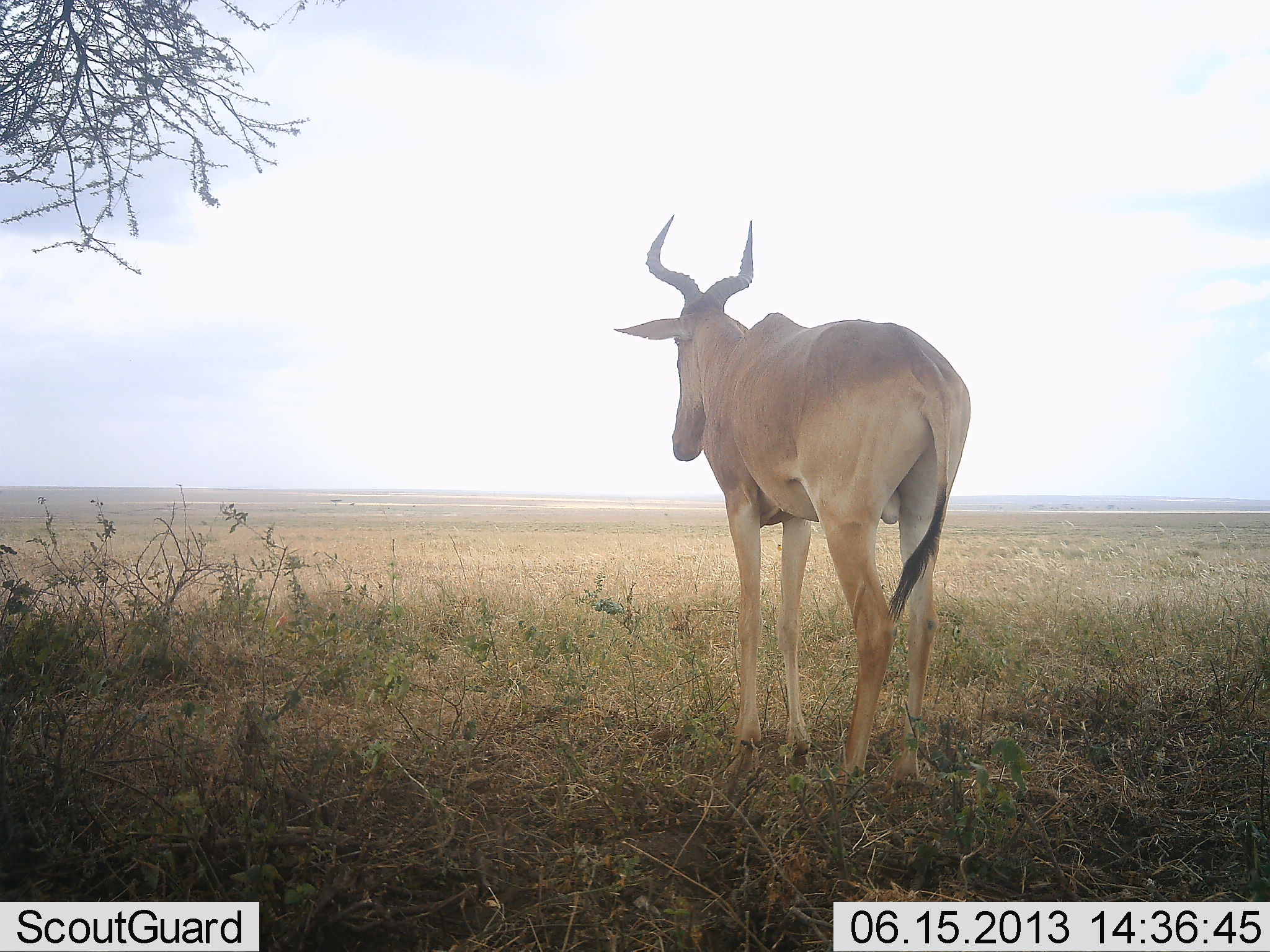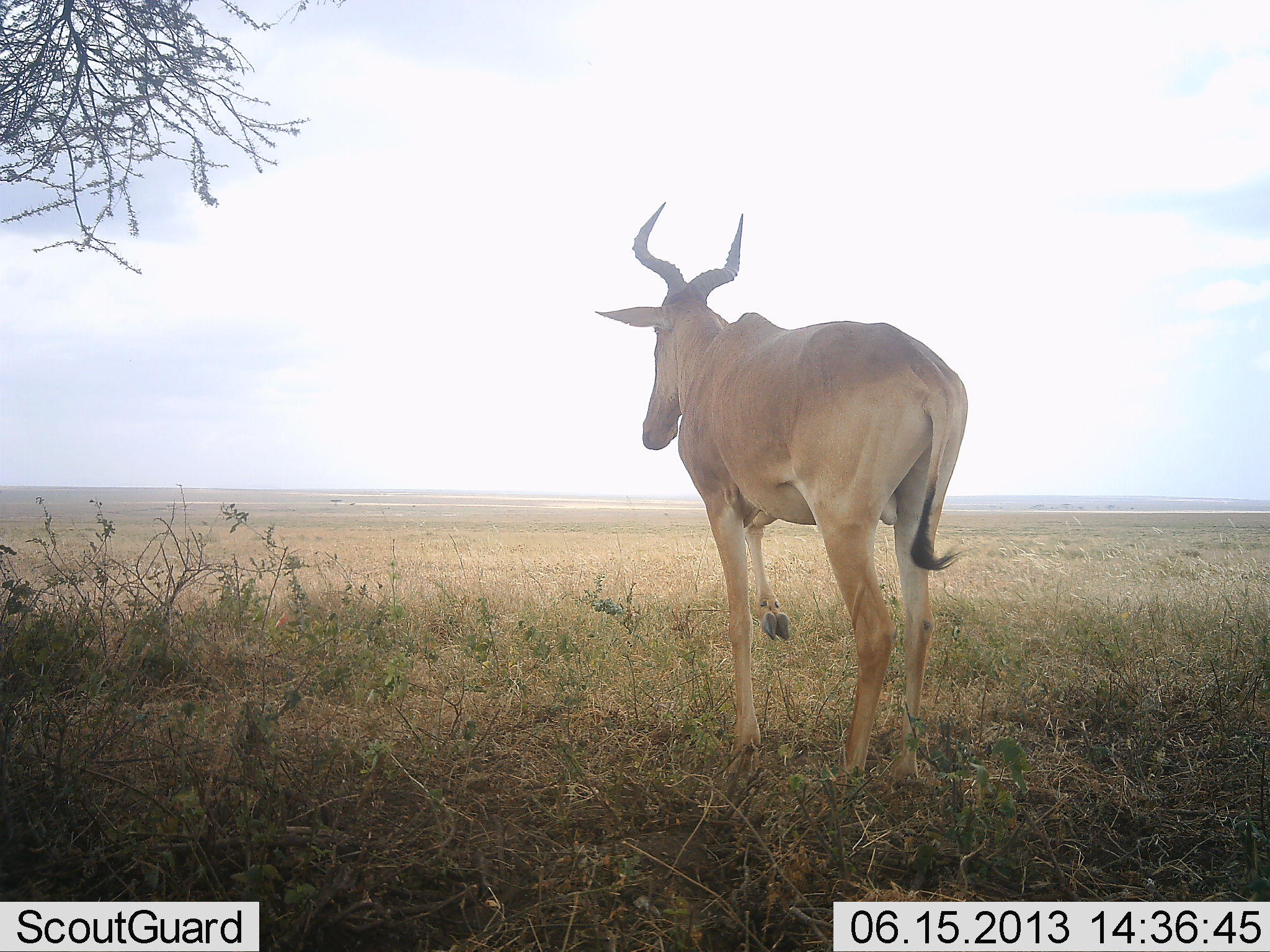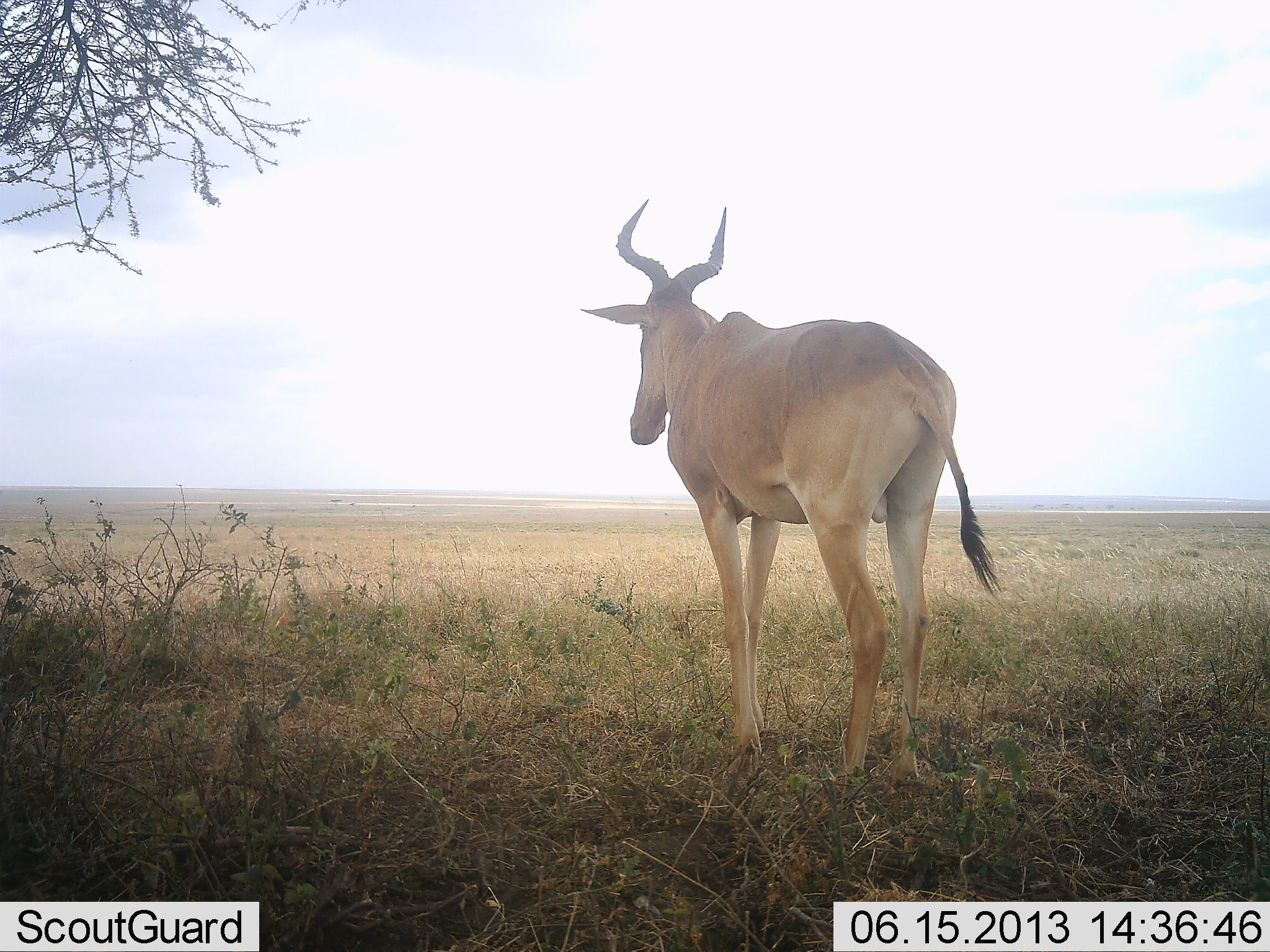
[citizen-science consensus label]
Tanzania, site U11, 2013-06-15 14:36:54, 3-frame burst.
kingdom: Animalia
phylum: Chordata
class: Mammalia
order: Artiodactyla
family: Bovidae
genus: Alcelaphus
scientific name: Alcelaphus buselaphus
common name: hartebeest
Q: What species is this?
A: Hartebeest (Alcelaphus buselaphus).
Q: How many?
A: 1.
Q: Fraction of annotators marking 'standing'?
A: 67%.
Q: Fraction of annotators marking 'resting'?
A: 0%.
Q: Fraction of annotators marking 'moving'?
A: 40%.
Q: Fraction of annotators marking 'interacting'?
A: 0%.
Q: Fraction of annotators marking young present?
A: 0%.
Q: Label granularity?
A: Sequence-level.